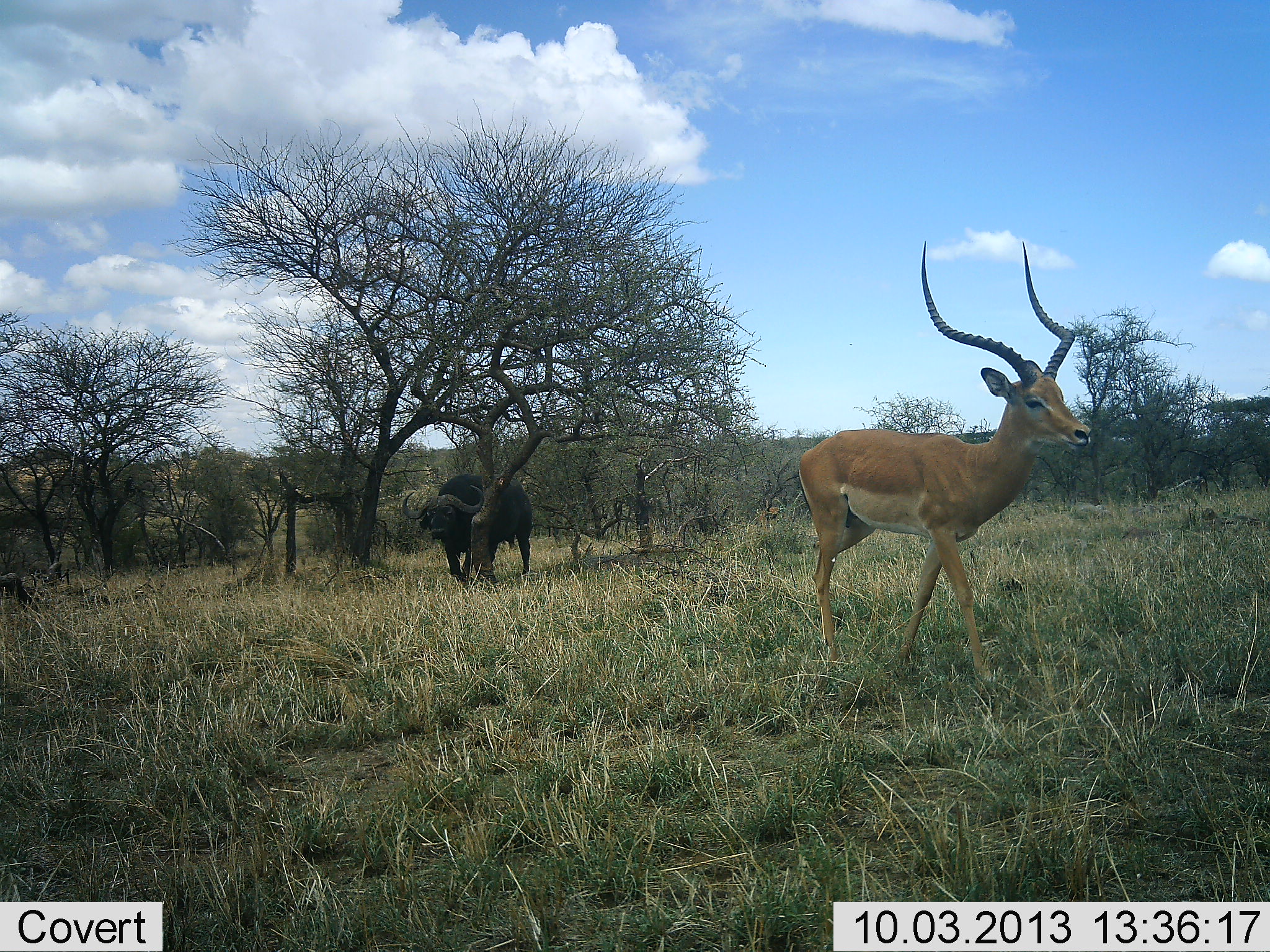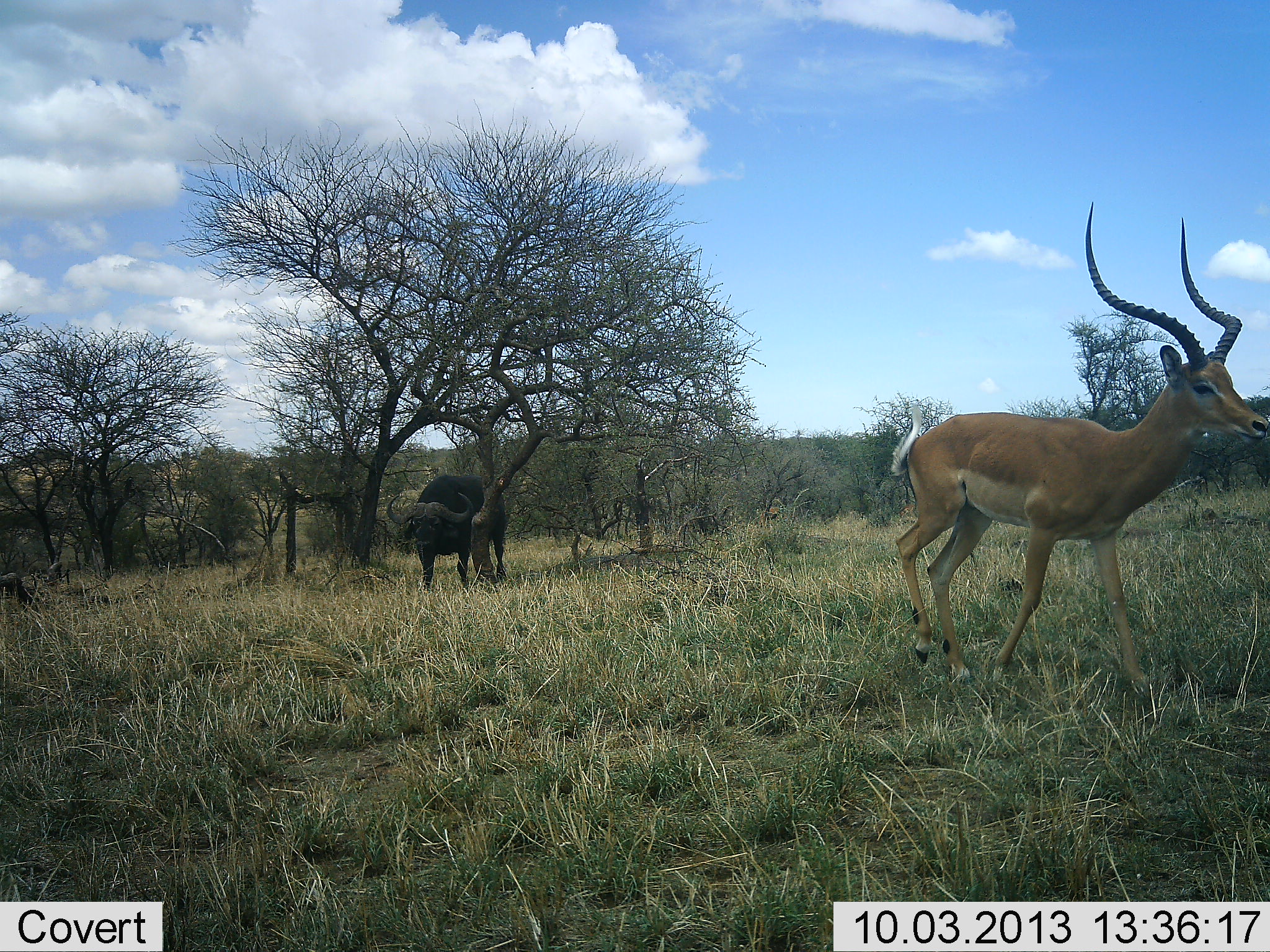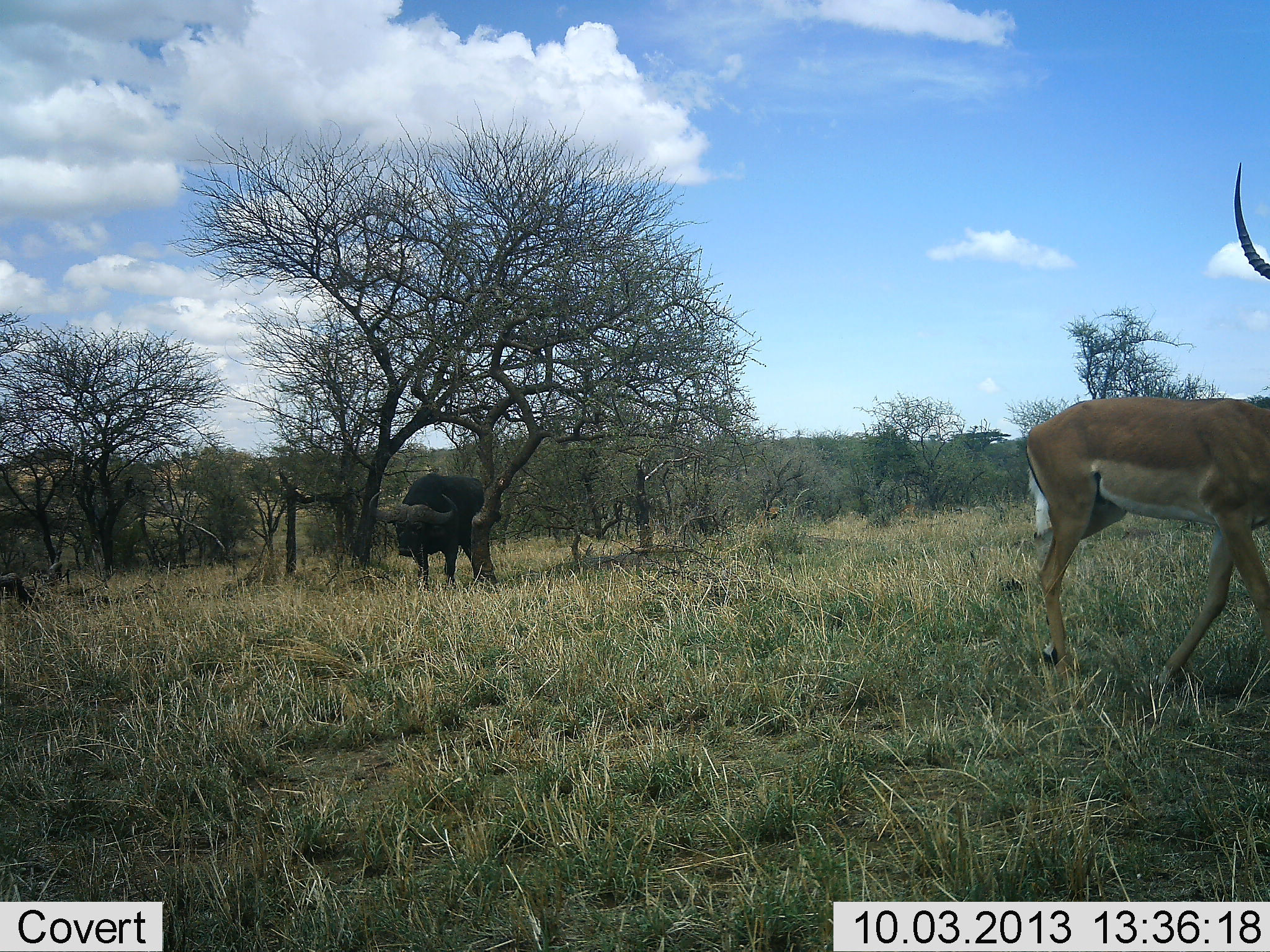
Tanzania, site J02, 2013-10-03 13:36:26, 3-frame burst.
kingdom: Animalia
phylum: Chordata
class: Mammalia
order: Artiodactyla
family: Bovidae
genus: Syncerus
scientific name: Syncerus caffer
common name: cape buffalo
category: buffalo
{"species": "buffalo (cape buffalo) (Syncerus caffer)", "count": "1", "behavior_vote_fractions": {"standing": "20%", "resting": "0%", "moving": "80%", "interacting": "0%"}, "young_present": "0%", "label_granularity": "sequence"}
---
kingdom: Animalia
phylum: Chordata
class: Mammalia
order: Artiodactyla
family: Bovidae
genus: Aepyceros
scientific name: Aepyceros melampus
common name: impala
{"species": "impala (Aepyceros melampus)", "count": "1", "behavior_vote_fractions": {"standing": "0%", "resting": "0%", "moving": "100%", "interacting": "0%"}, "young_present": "0%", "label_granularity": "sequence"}